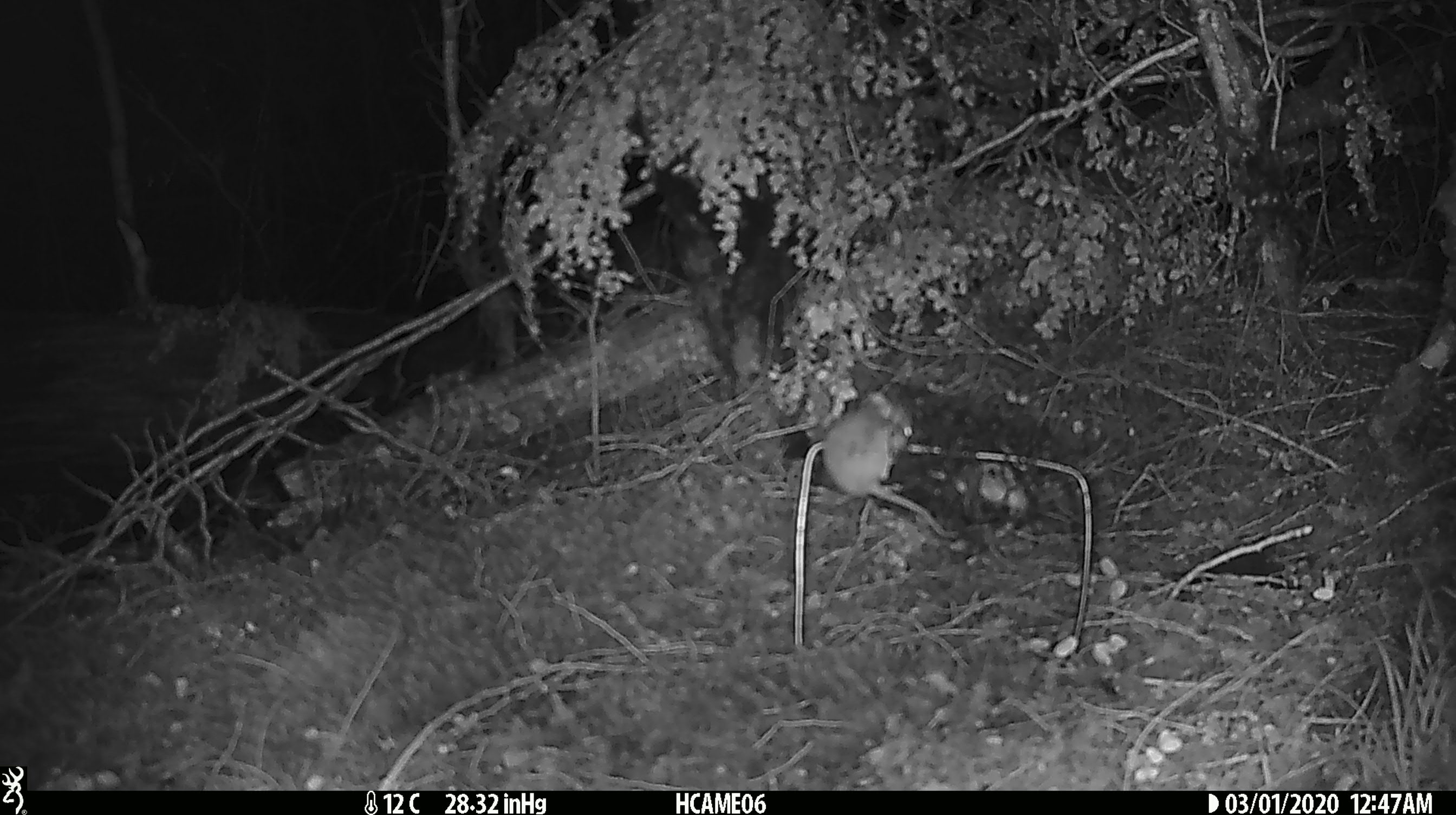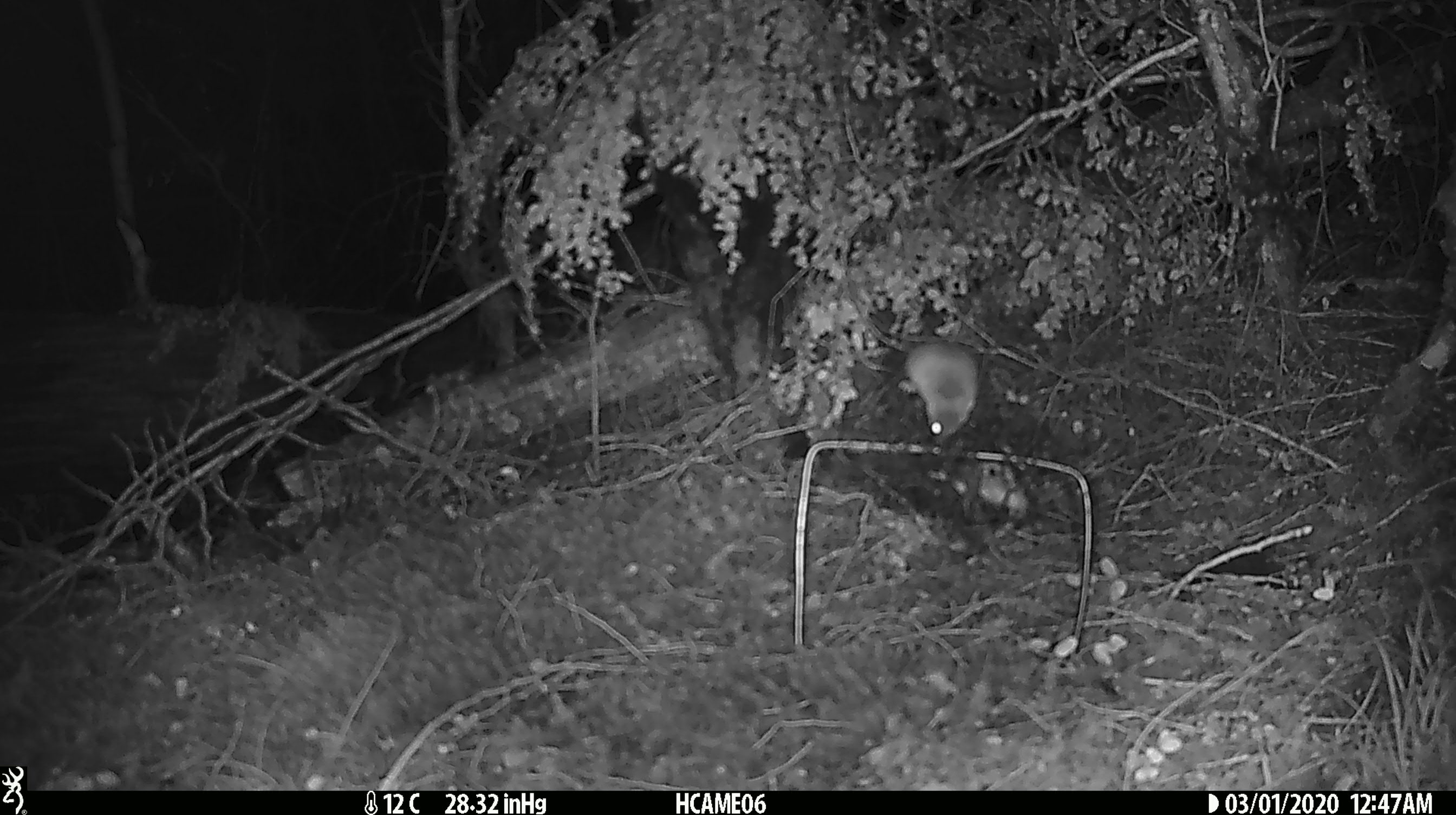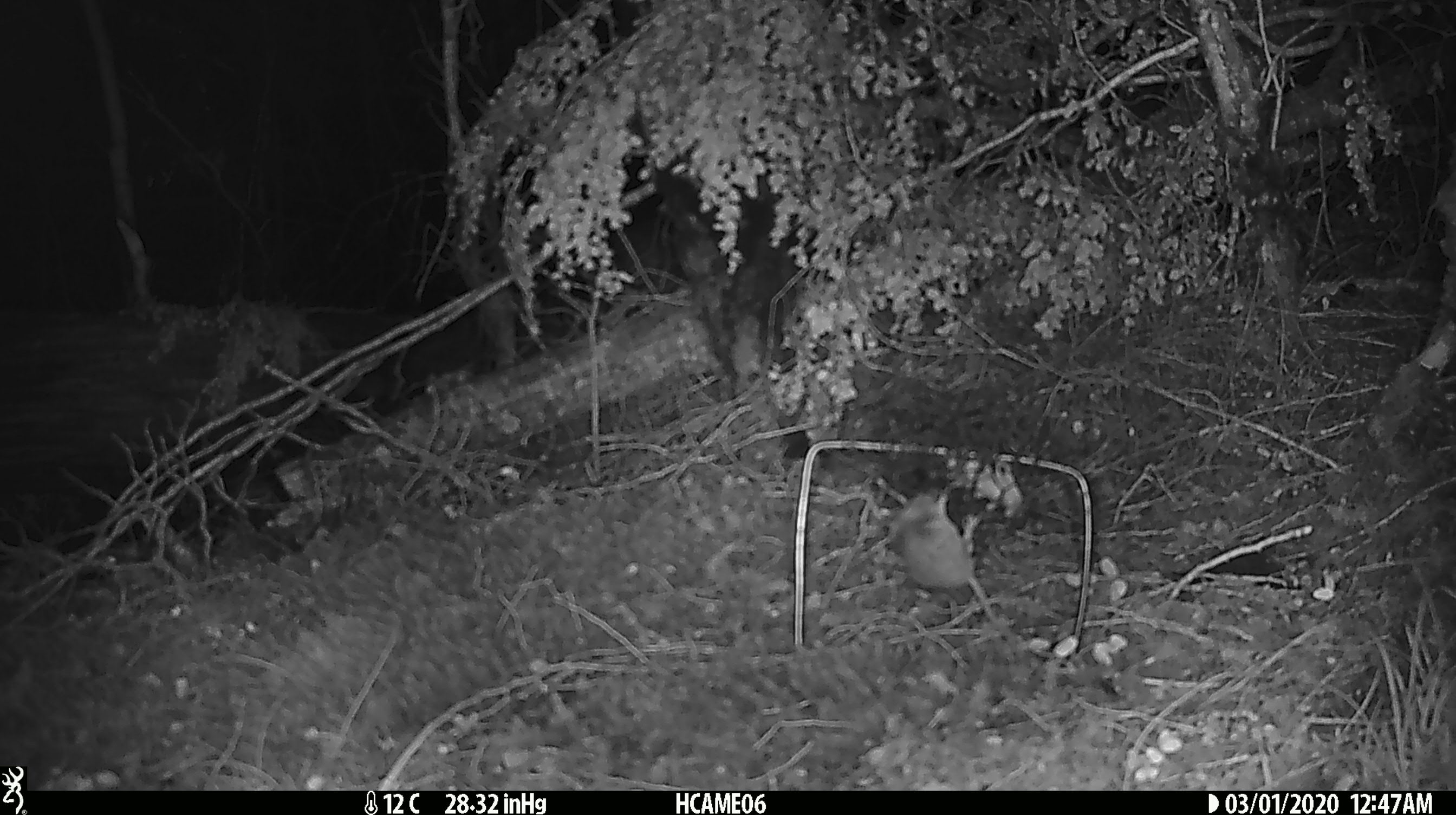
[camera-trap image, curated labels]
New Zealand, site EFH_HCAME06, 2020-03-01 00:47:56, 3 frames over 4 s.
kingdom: Animalia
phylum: Chordata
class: Mammalia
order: Rodentia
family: Muridae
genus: Mus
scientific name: Mus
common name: mouse